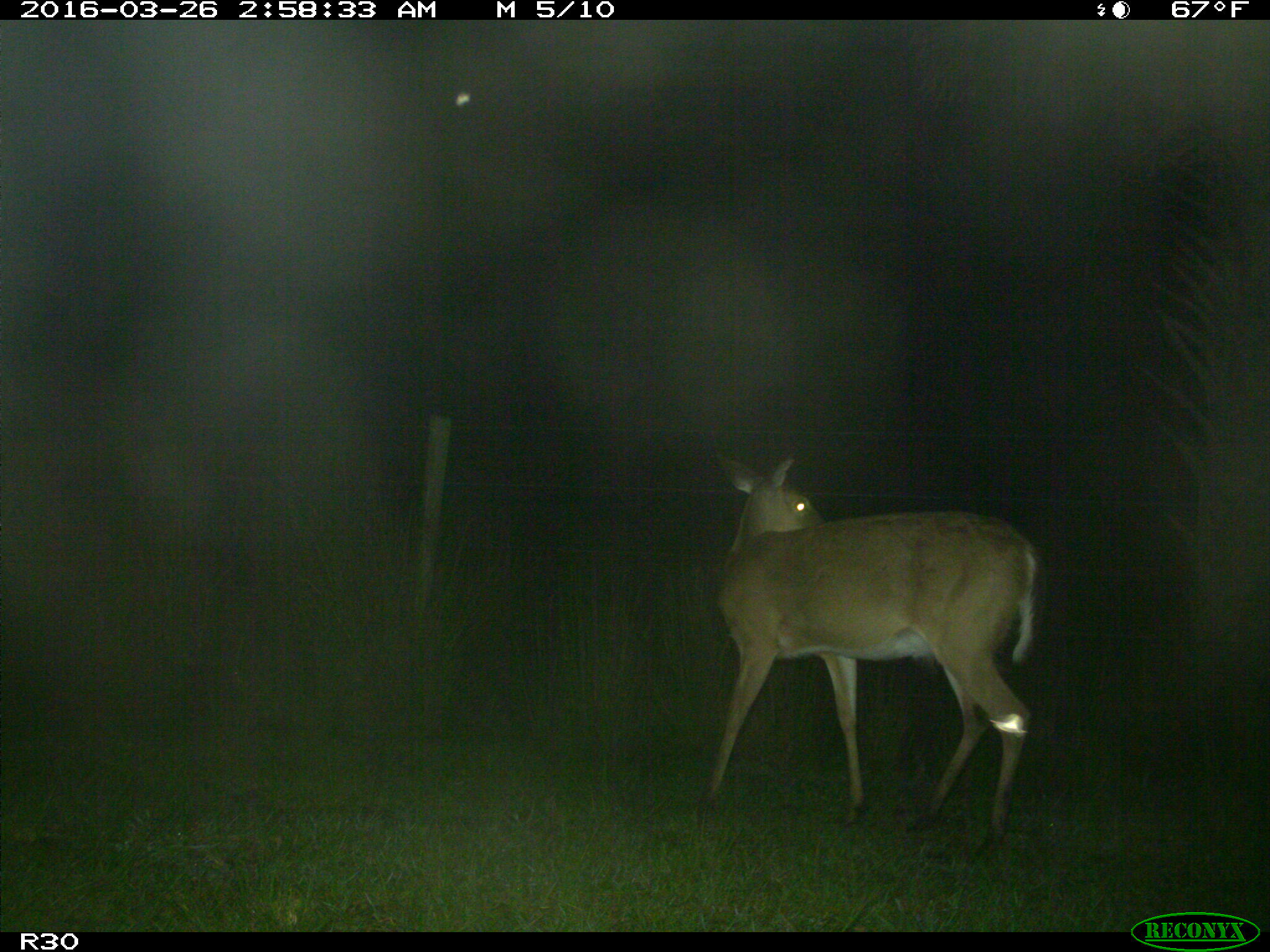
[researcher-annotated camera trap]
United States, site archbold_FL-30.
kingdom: Animalia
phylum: Chordata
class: Mammalia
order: Artiodactyla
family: Cervidae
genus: Odocoileus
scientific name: Odocoileus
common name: deer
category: unidentified deer